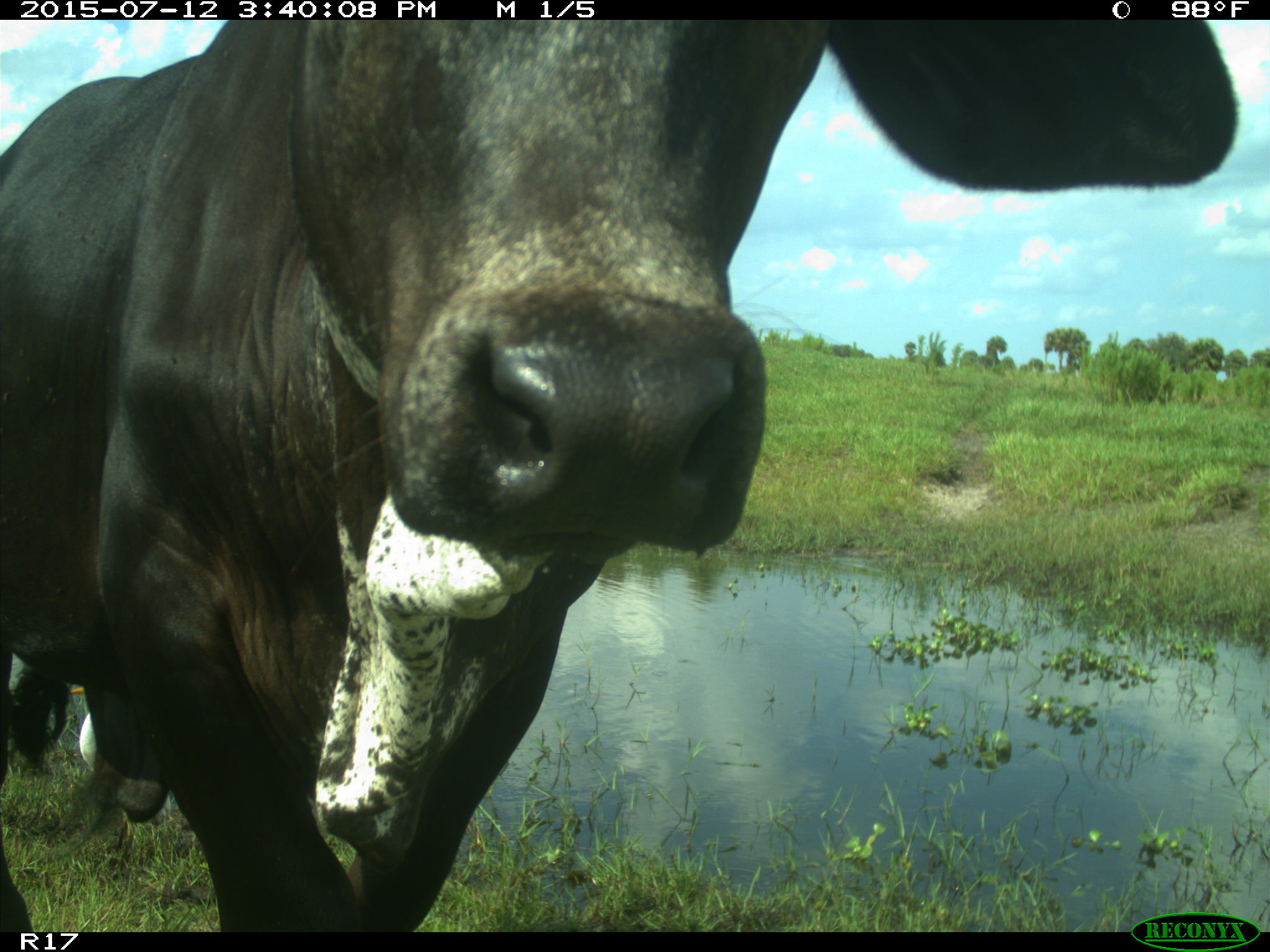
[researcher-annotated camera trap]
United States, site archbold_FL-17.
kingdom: Animalia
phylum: Chordata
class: Mammalia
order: Artiodactyla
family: Bovidae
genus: Bos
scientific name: Bos taurus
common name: domestic cow